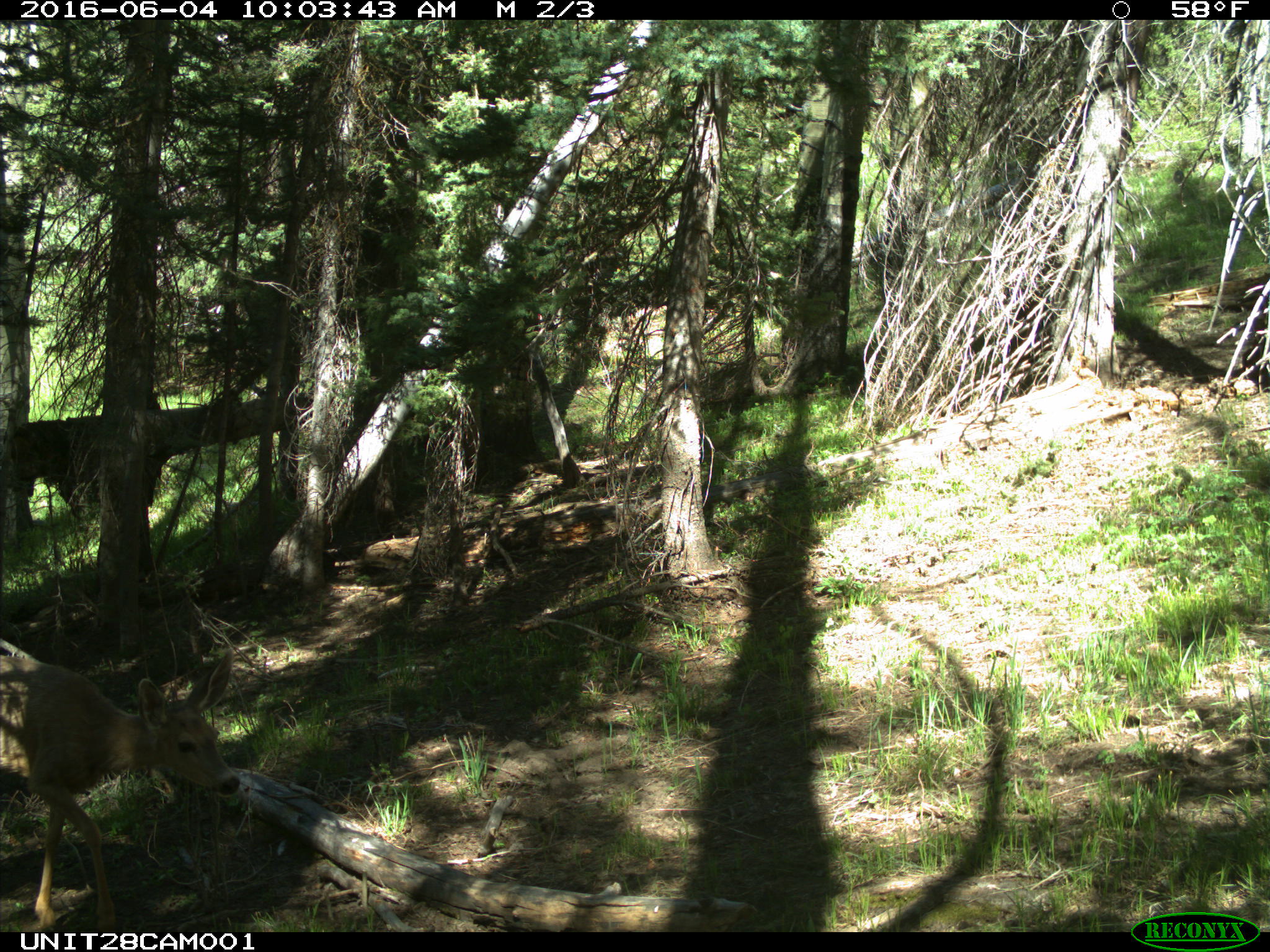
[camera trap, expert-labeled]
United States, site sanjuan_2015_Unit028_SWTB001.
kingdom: Animalia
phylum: Chordata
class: Mammalia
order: Artiodactyla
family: Cervidae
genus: Odocoileus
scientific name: Odocoileus hemionus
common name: mule deer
Odocoileus hemionus (mule deer).